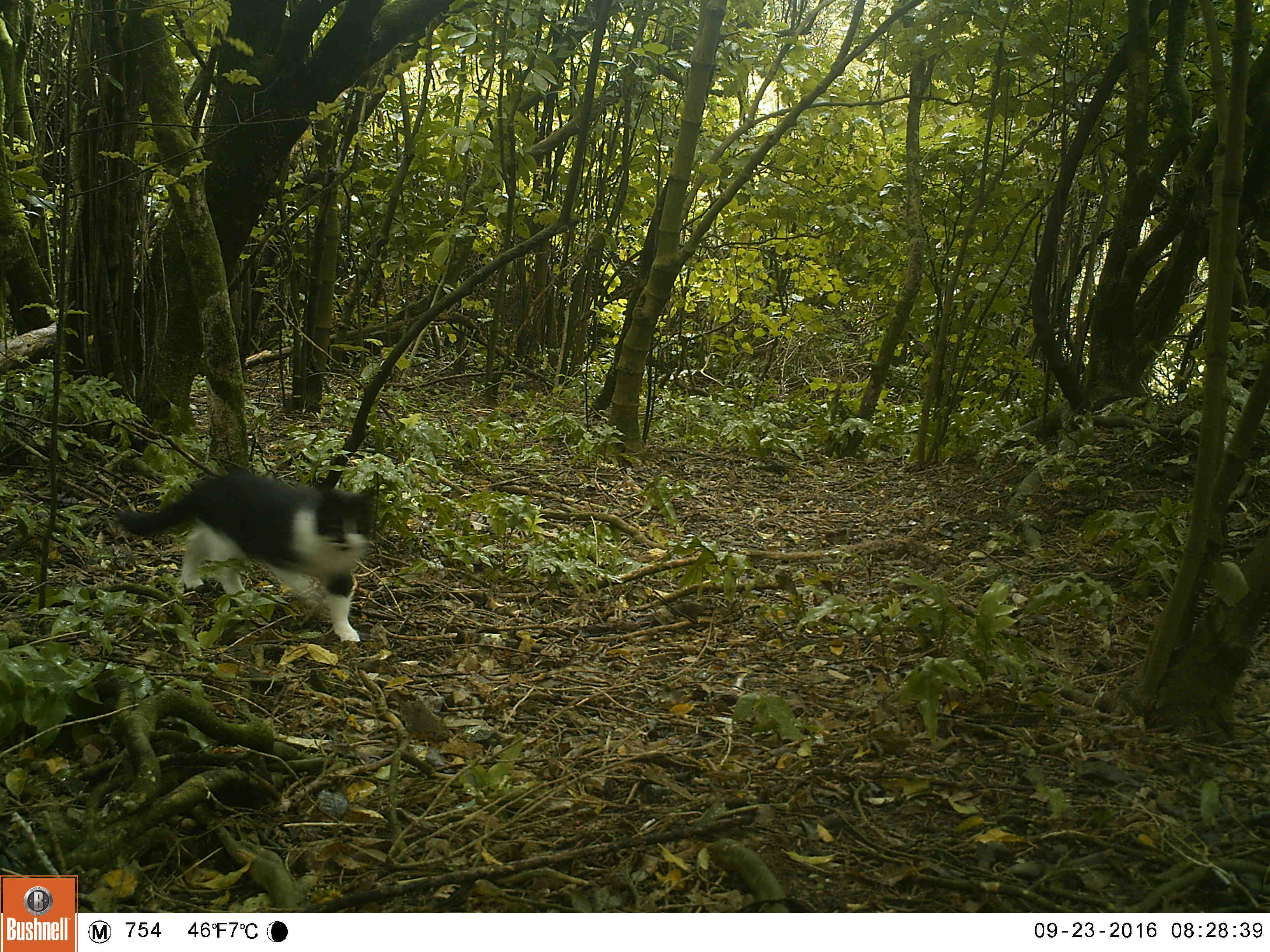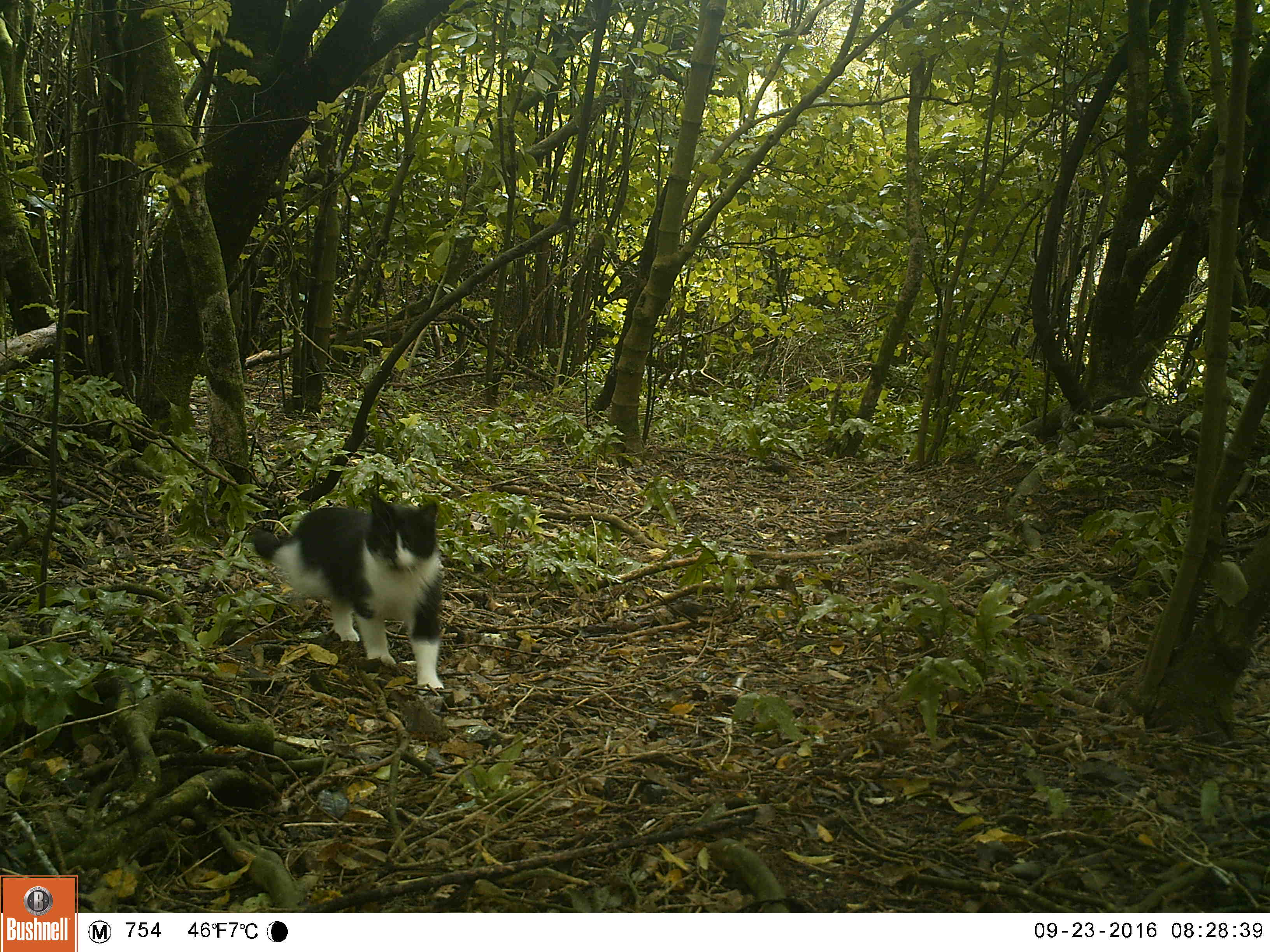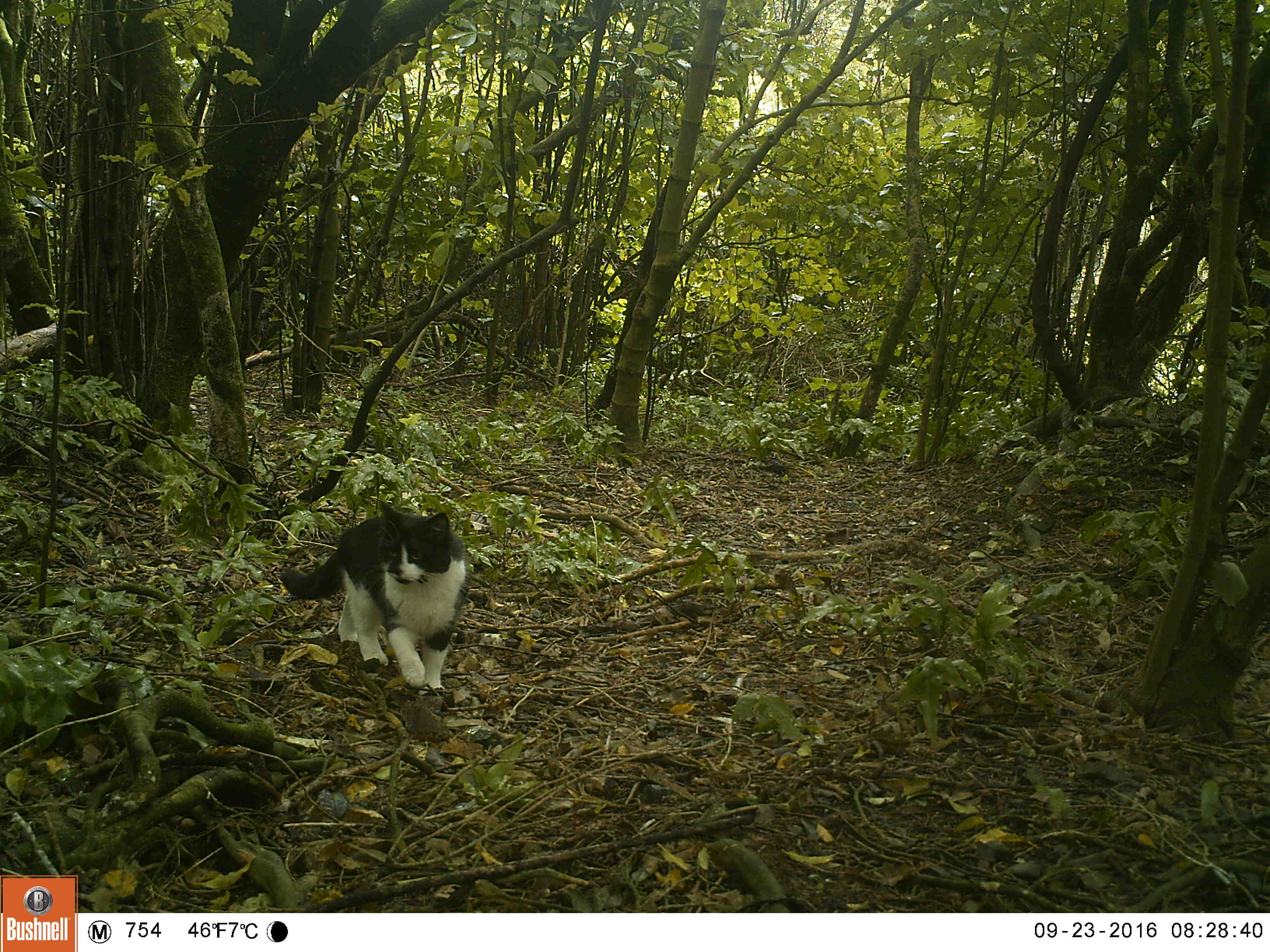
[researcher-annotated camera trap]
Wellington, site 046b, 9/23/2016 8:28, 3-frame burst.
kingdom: Animalia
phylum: Chordata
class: Mammalia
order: Carnivora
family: Felidae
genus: Felis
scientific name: Felis catus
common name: cat